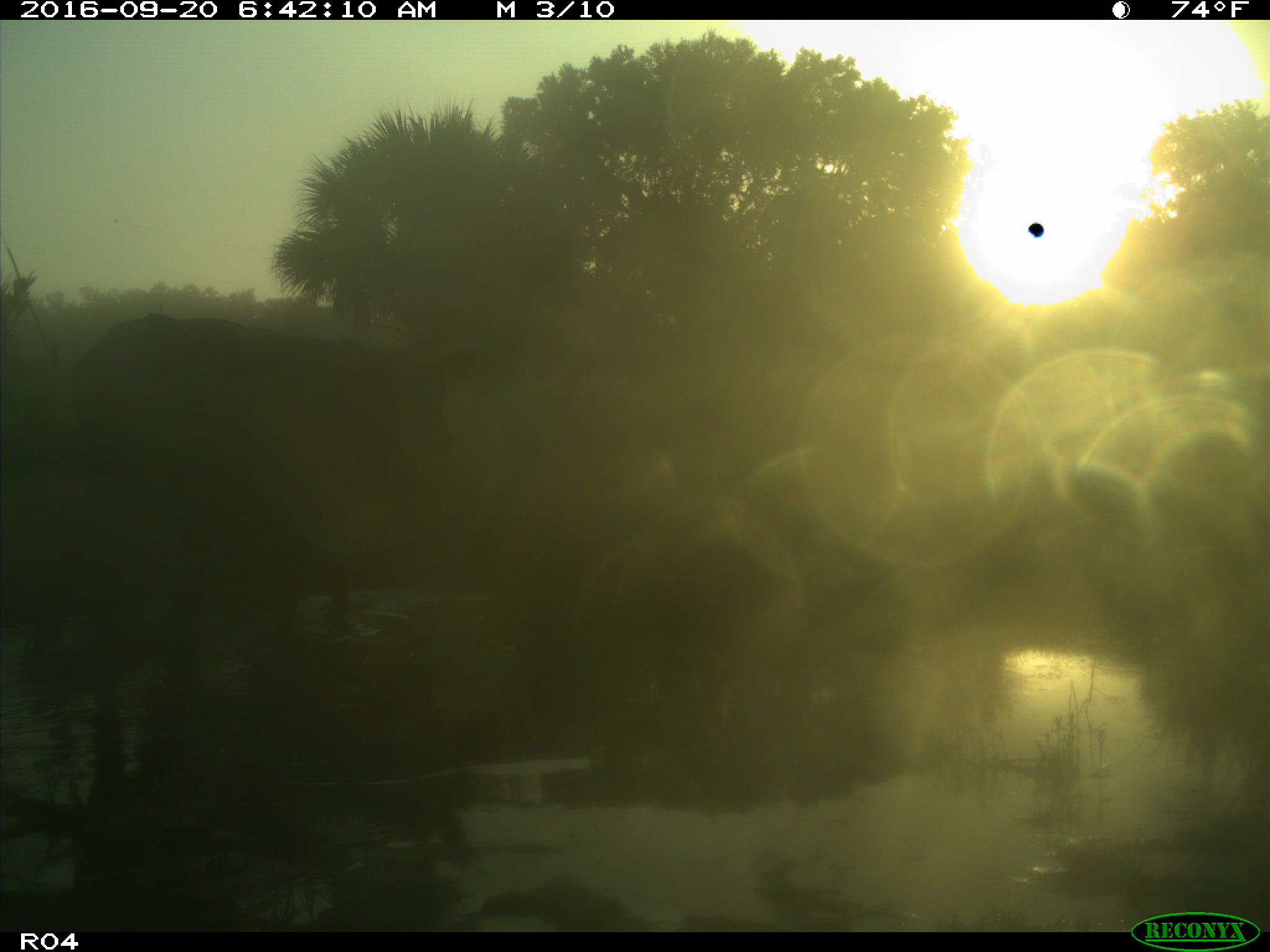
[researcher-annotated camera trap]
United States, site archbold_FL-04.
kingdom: Animalia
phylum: Chordata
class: Mammalia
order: Artiodactyla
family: Bovidae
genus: Bos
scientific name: Bos taurus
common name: domestic cow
Bos taurus (domestic cow).